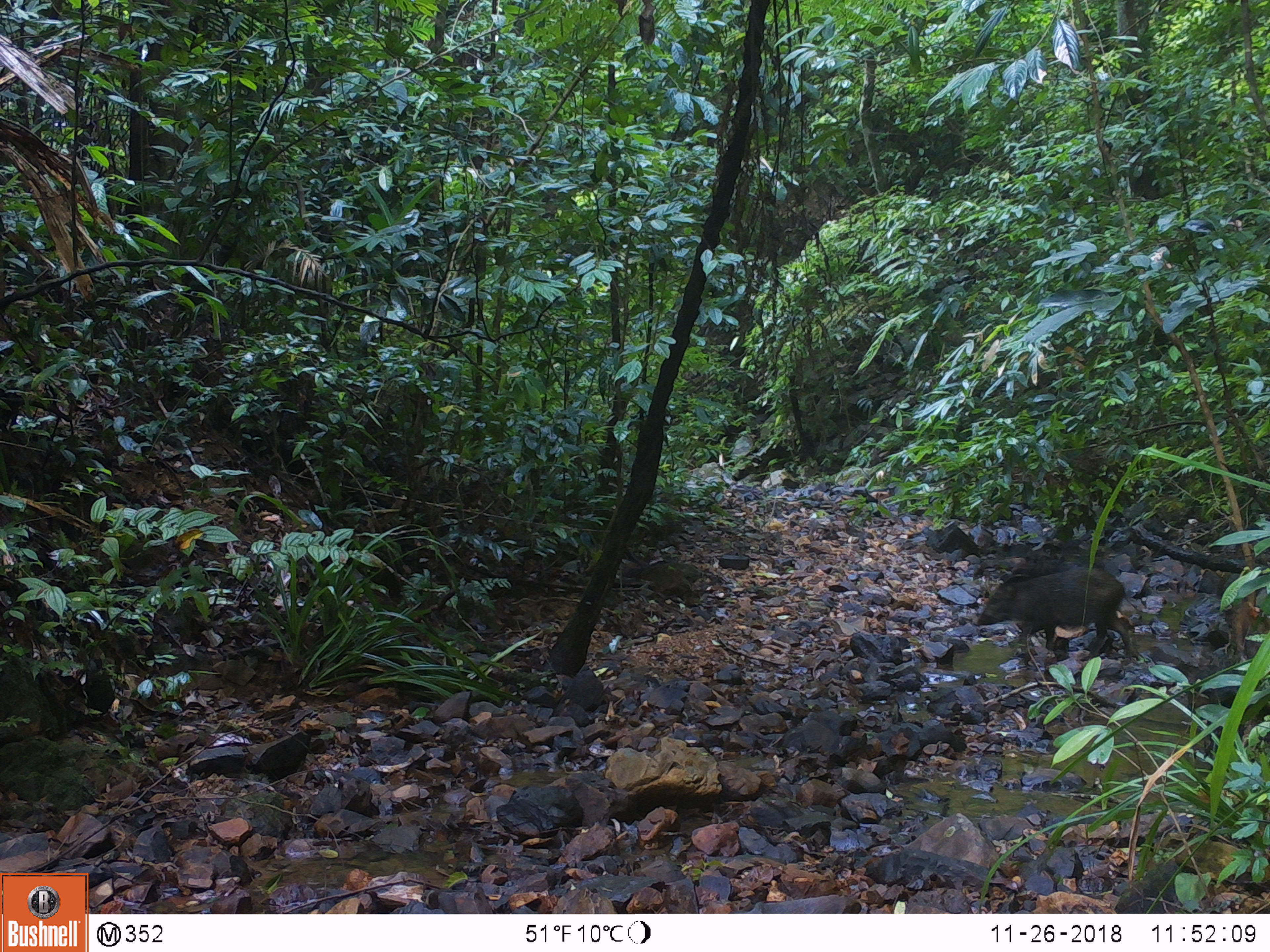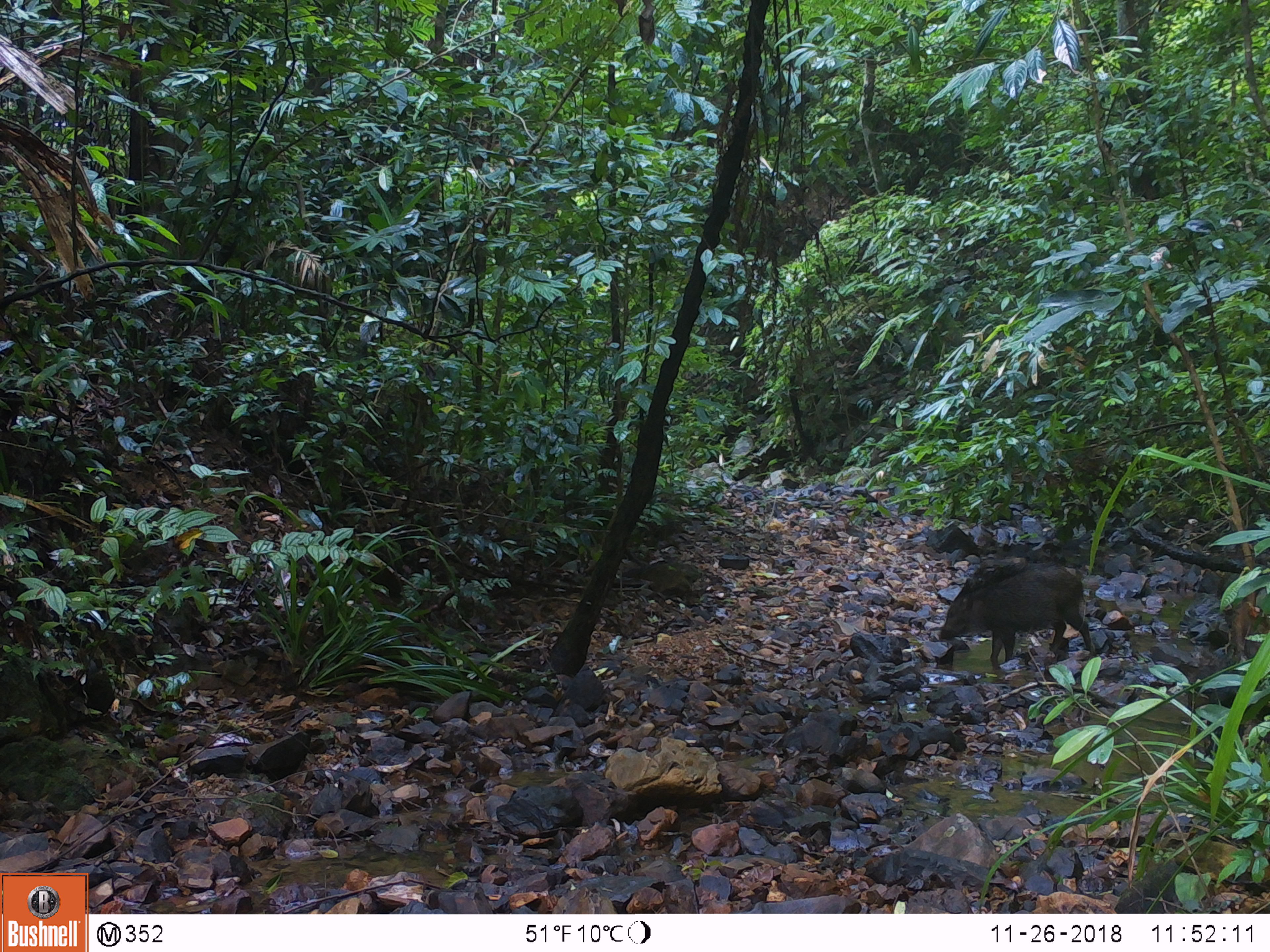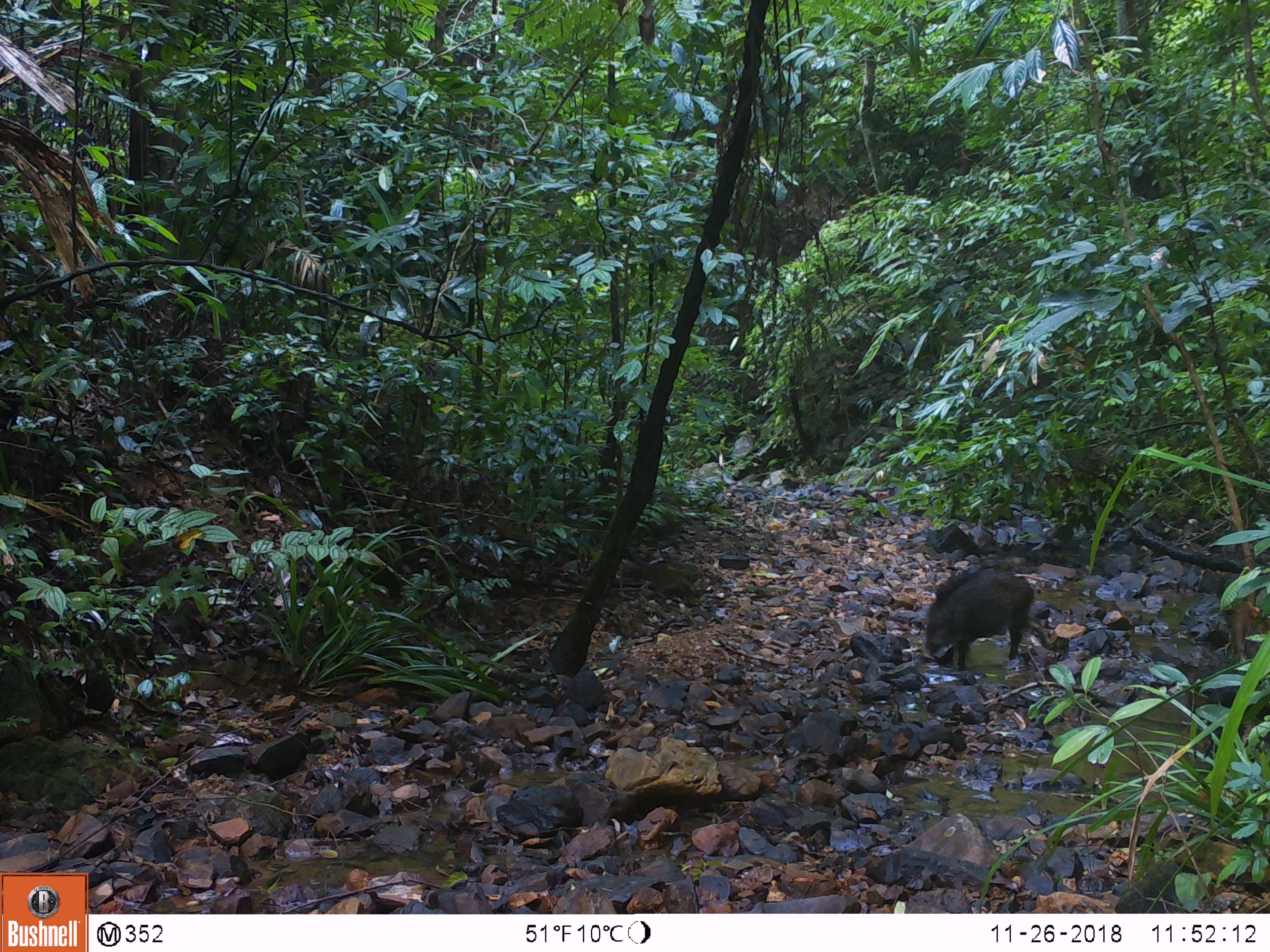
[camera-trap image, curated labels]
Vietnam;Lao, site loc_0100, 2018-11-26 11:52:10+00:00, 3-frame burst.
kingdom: Animalia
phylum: Chordata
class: Mammalia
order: Artiodactyla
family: Suidae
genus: Sus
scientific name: Sus scrofa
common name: eurasian wild pig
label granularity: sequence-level